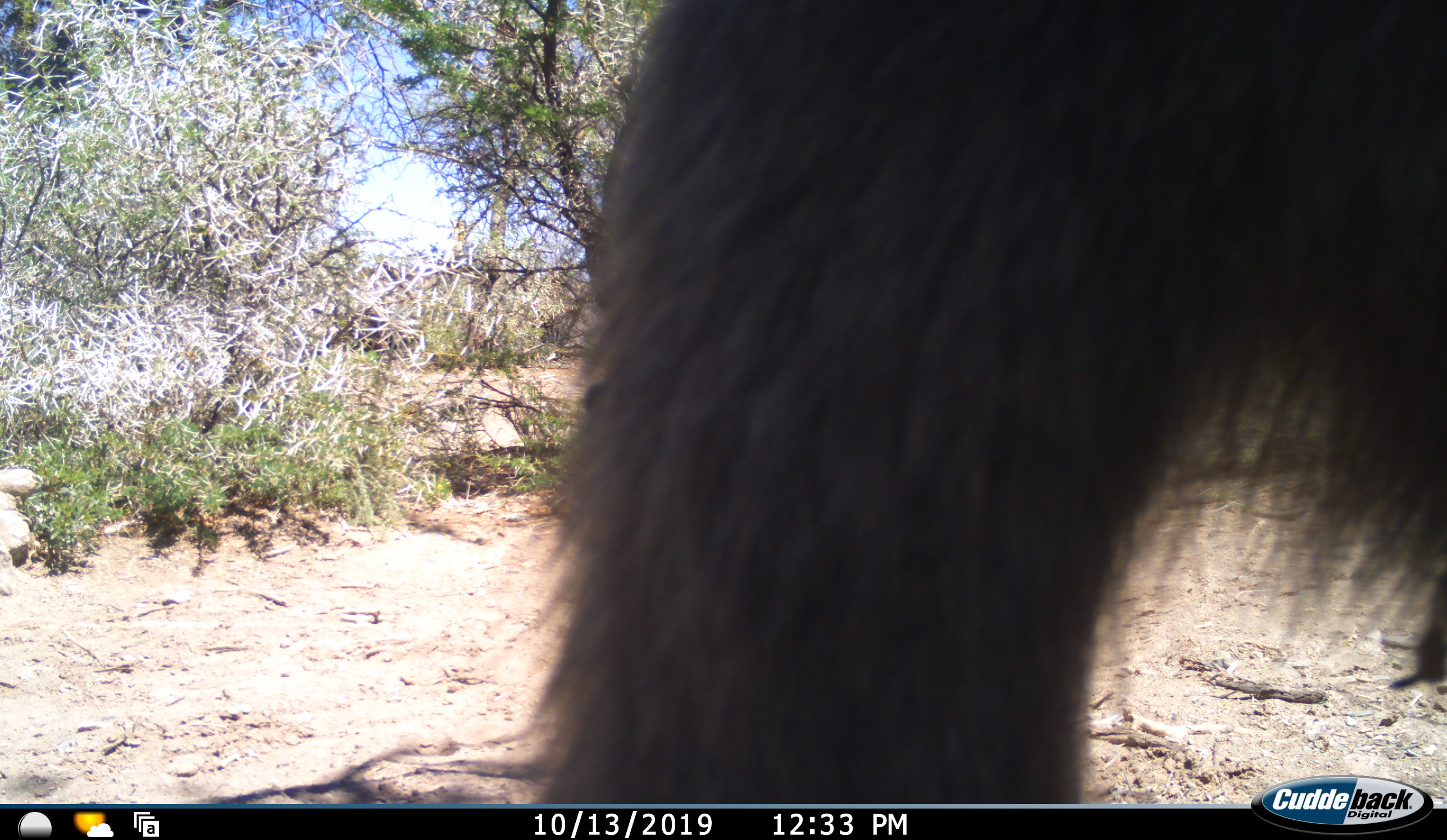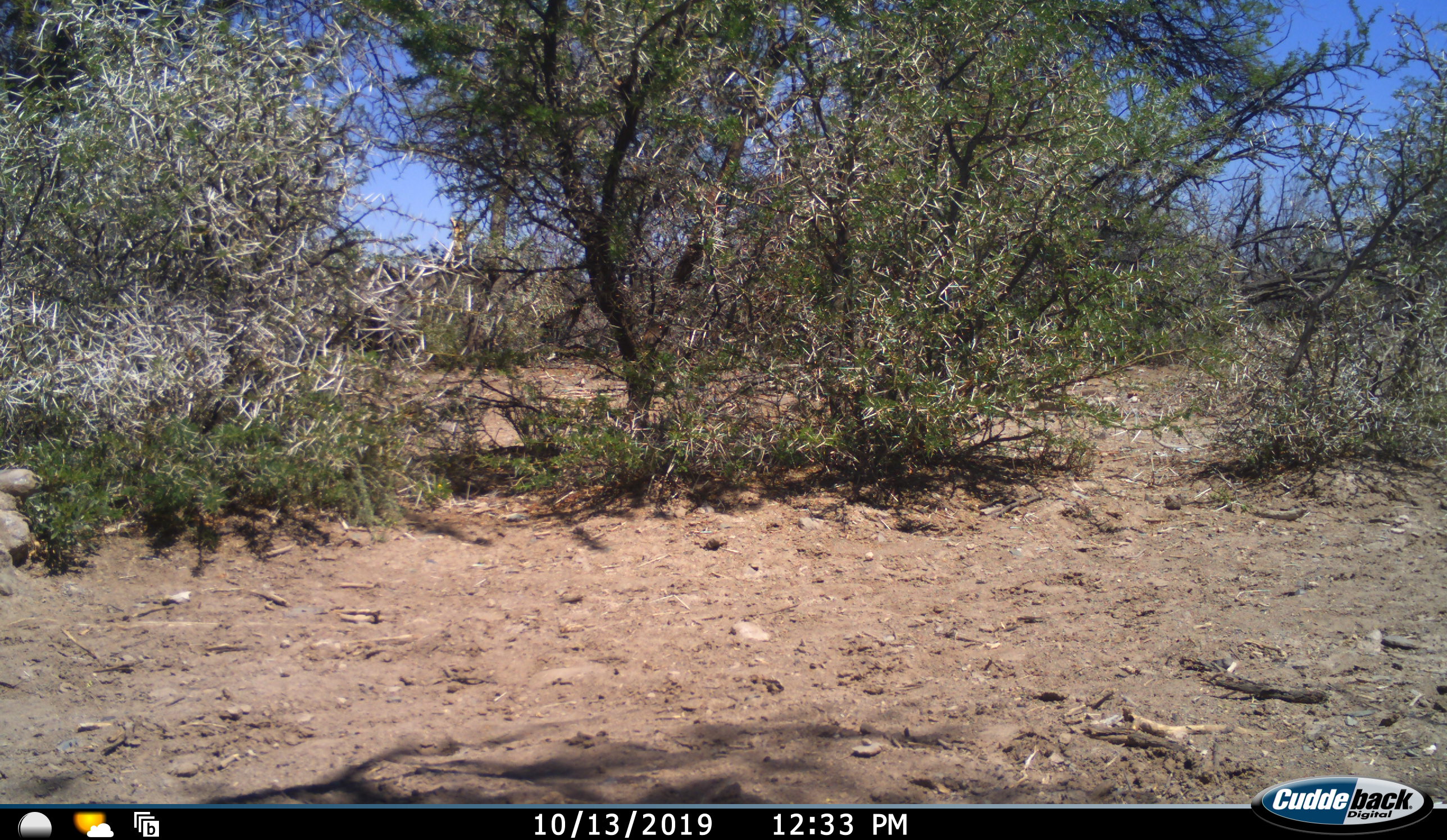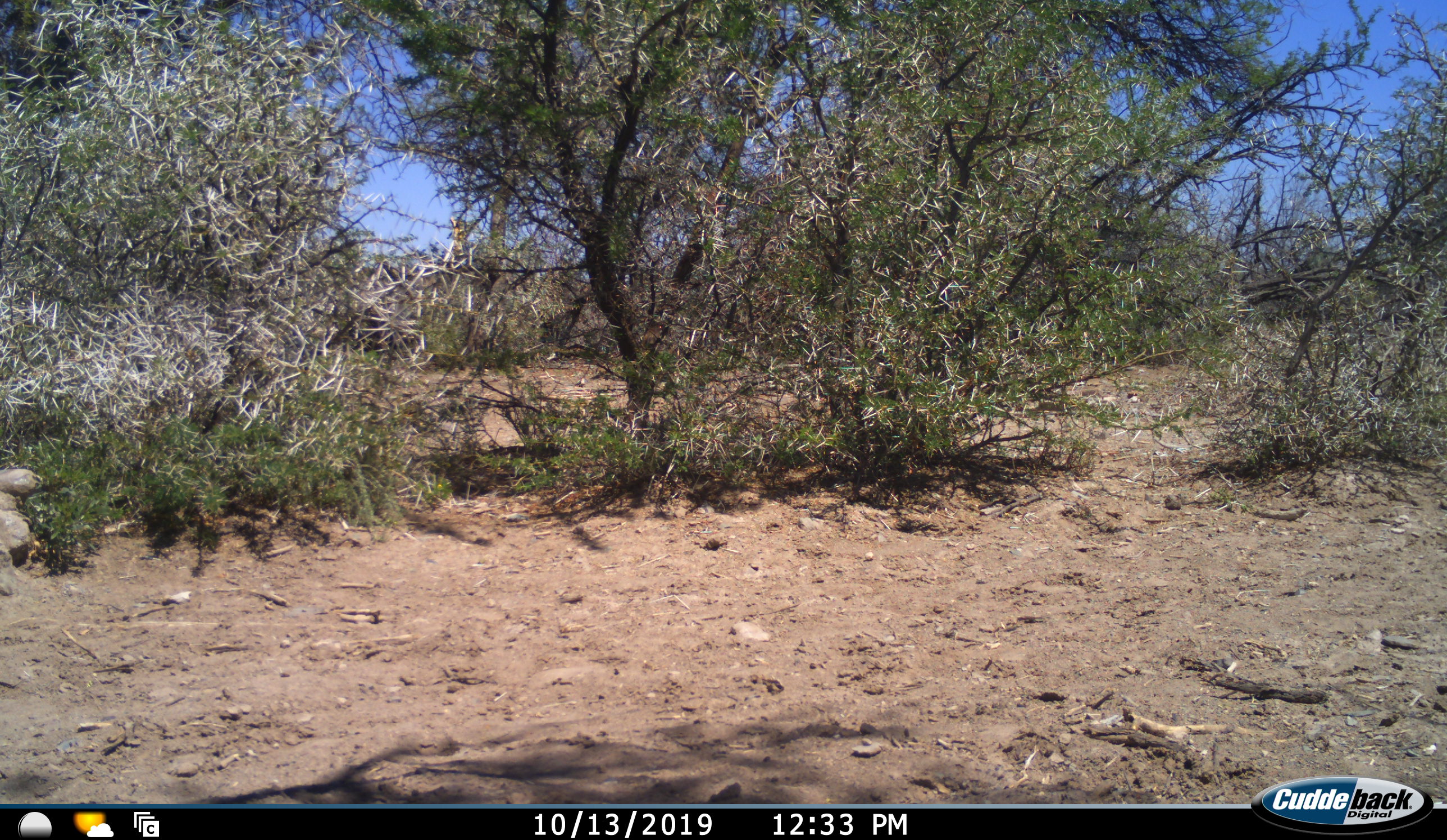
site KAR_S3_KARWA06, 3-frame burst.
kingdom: Animalia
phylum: Chordata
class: Mammalia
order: Primates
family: Cercopithecidae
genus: Papio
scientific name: Papio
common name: baboon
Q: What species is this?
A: Baboon (Papio).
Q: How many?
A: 1.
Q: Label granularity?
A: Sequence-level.